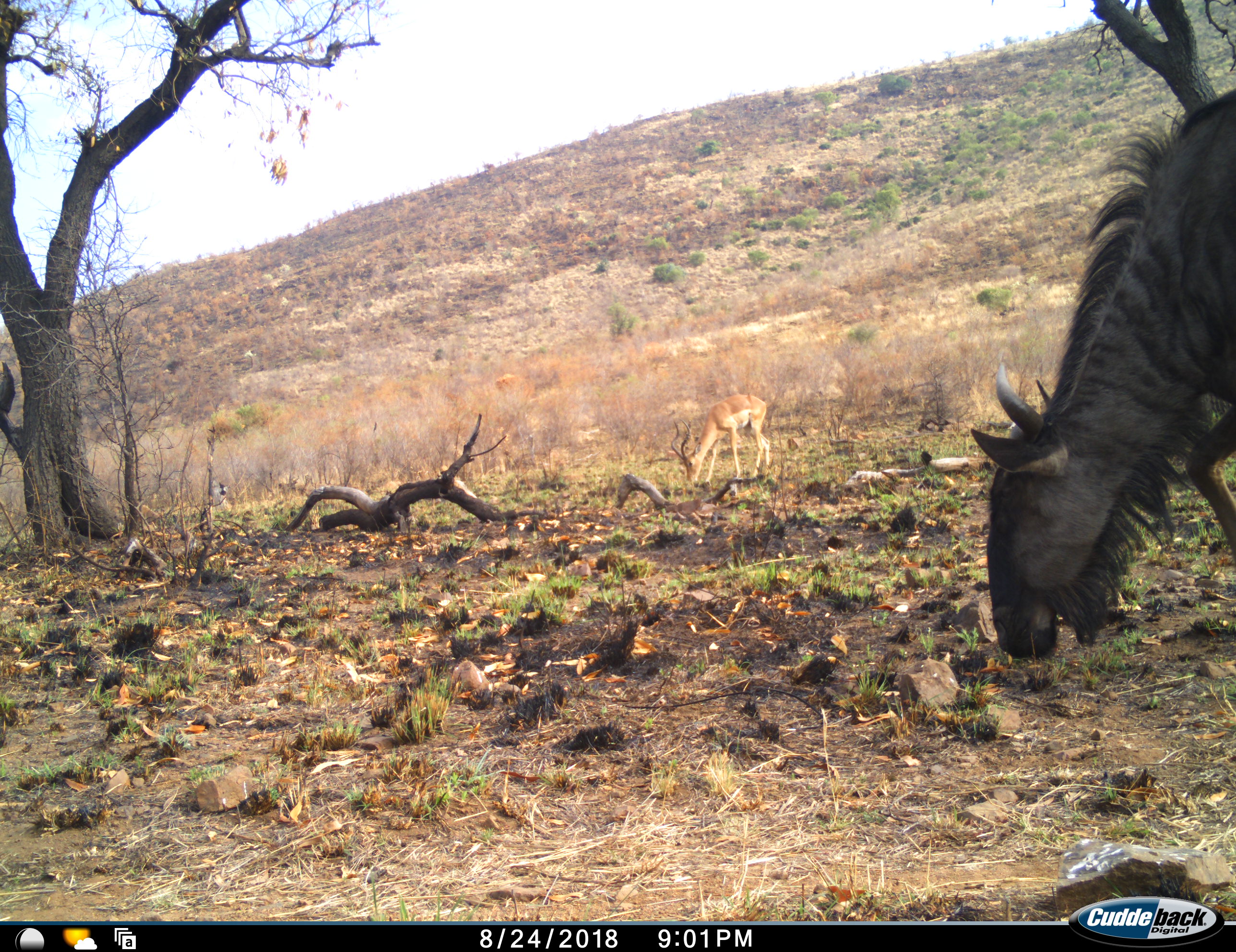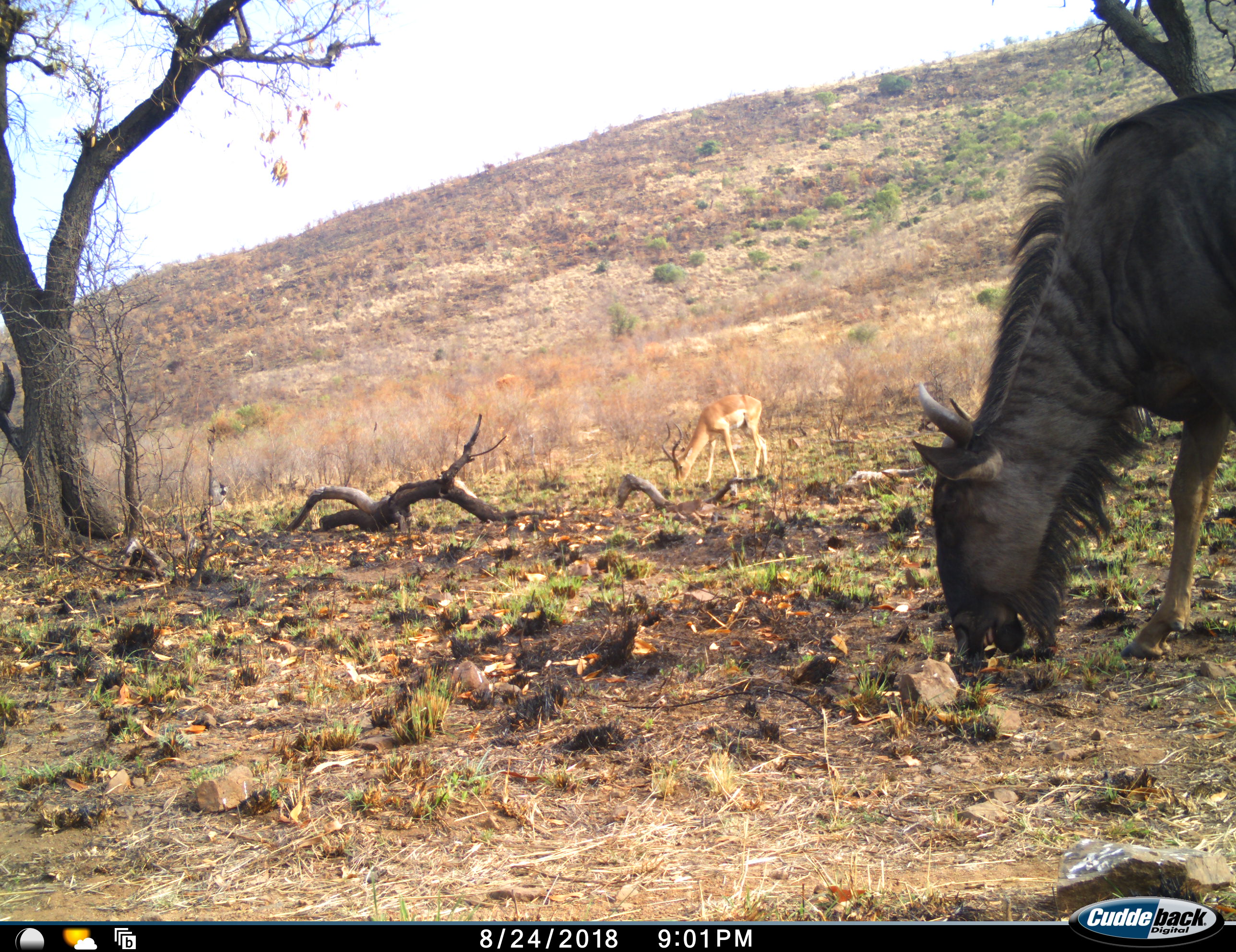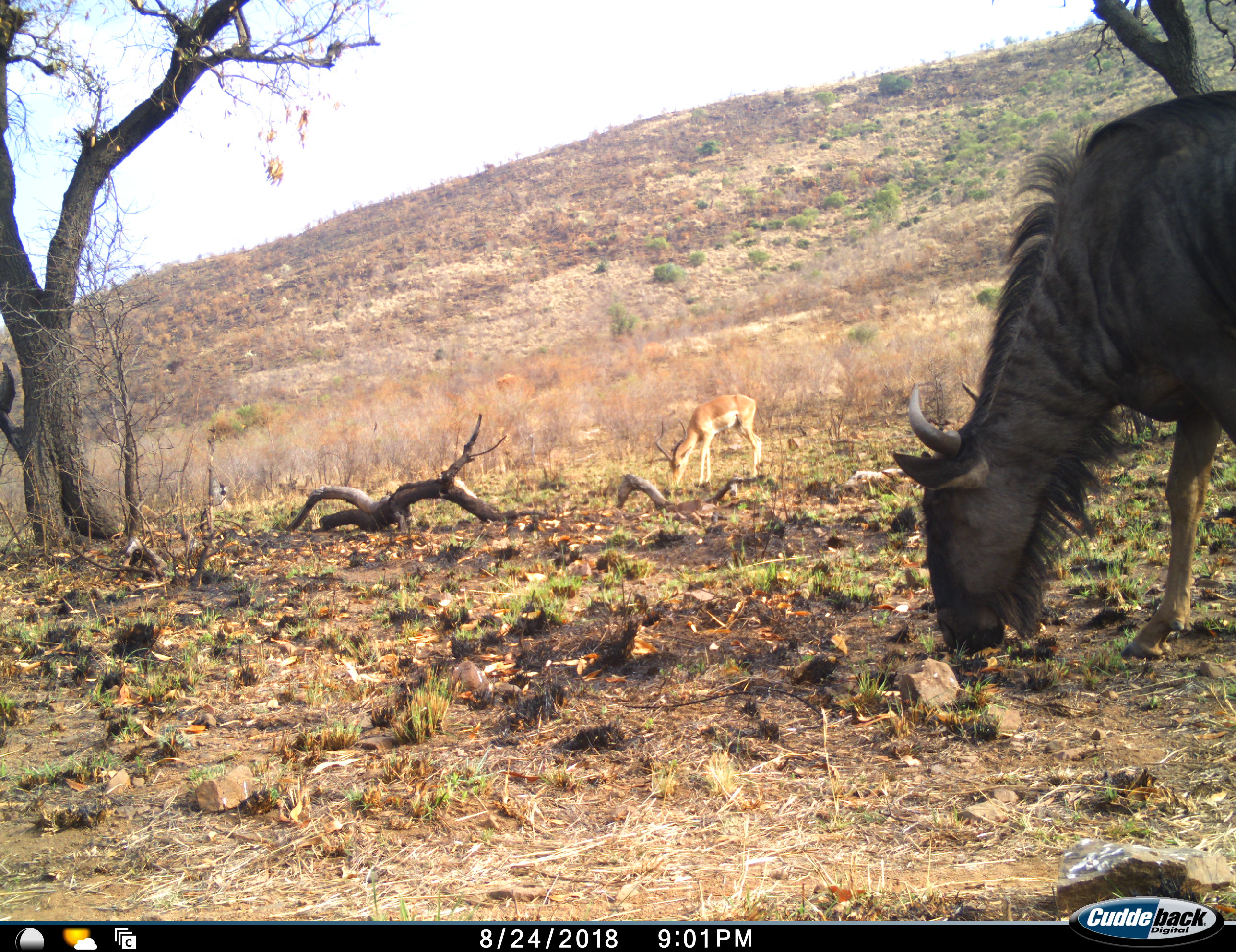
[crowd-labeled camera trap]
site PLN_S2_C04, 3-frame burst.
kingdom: Animalia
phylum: Chordata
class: Mammalia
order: Artiodactyla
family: Bovidae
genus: Aepyceros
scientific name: Aepyceros melampus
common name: impala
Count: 1.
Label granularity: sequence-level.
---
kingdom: Animalia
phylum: Chordata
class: Mammalia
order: Artiodactyla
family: Bovidae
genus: Connochaetes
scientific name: Connochaetes taurinus taurinus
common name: blue wildebeest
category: wildebeestblue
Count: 1.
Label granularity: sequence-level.